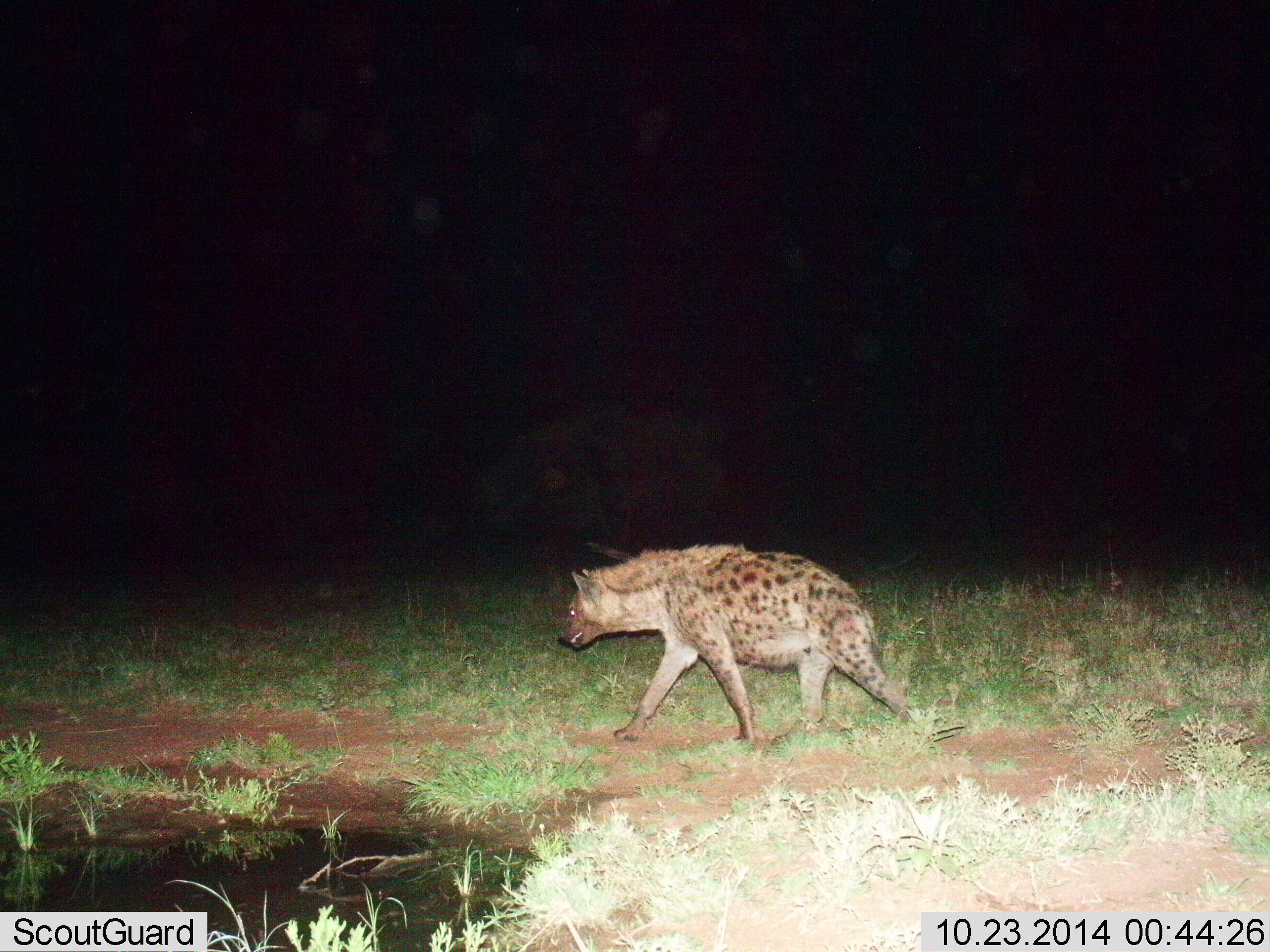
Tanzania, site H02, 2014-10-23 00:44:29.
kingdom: Animalia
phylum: Chordata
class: Mammalia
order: Carnivora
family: Hyaenidae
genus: Crocuta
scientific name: Crocuta crocuta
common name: spotted hyena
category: hyenaspotted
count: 1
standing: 0%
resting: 0%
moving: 100%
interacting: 0%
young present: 0%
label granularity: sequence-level